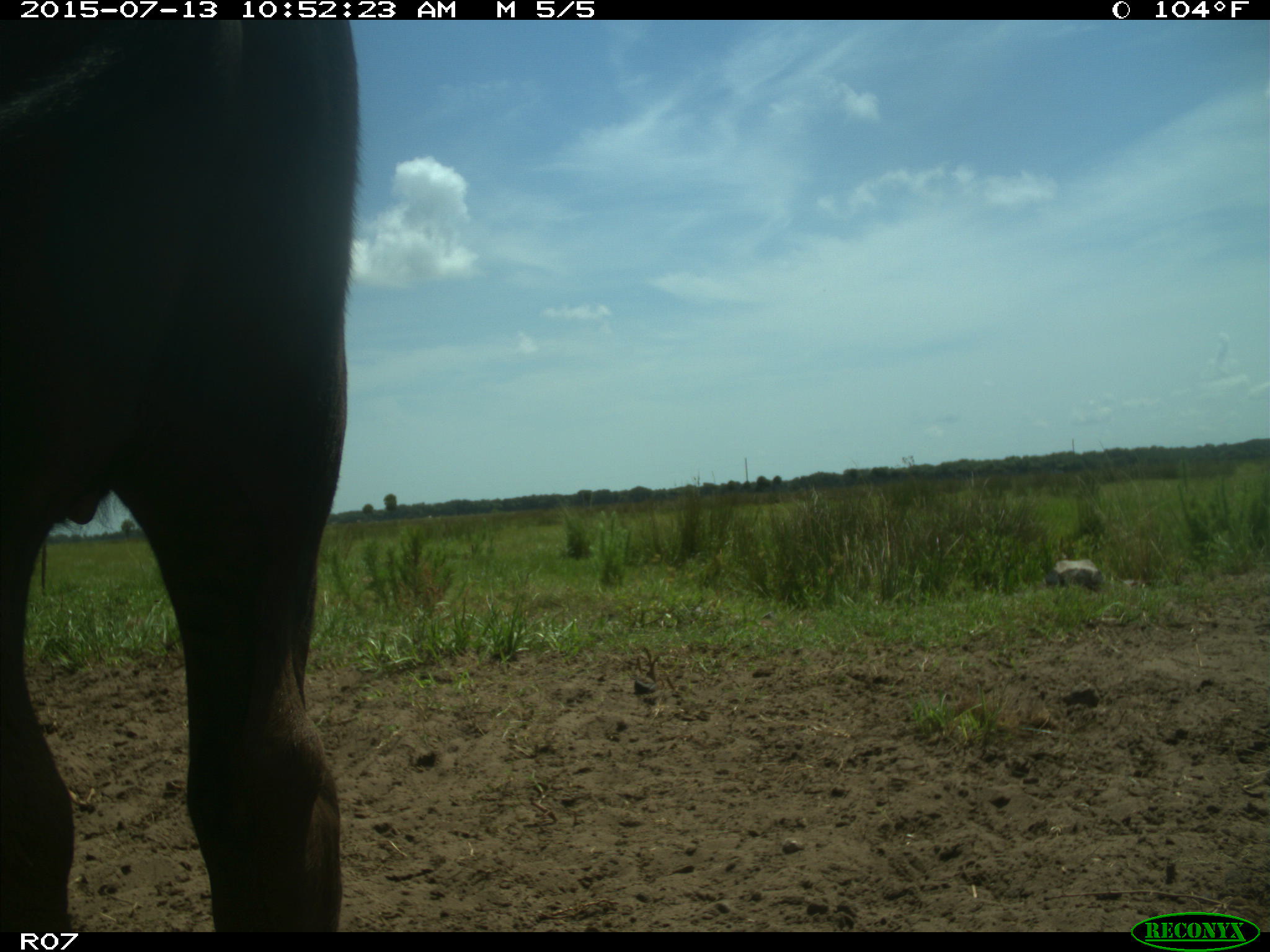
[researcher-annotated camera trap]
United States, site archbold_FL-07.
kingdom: Animalia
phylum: Chordata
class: Mammalia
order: Artiodactyla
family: Bovidae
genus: Bos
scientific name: Bos taurus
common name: domestic cow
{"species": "Bos taurus (domestic cow)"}